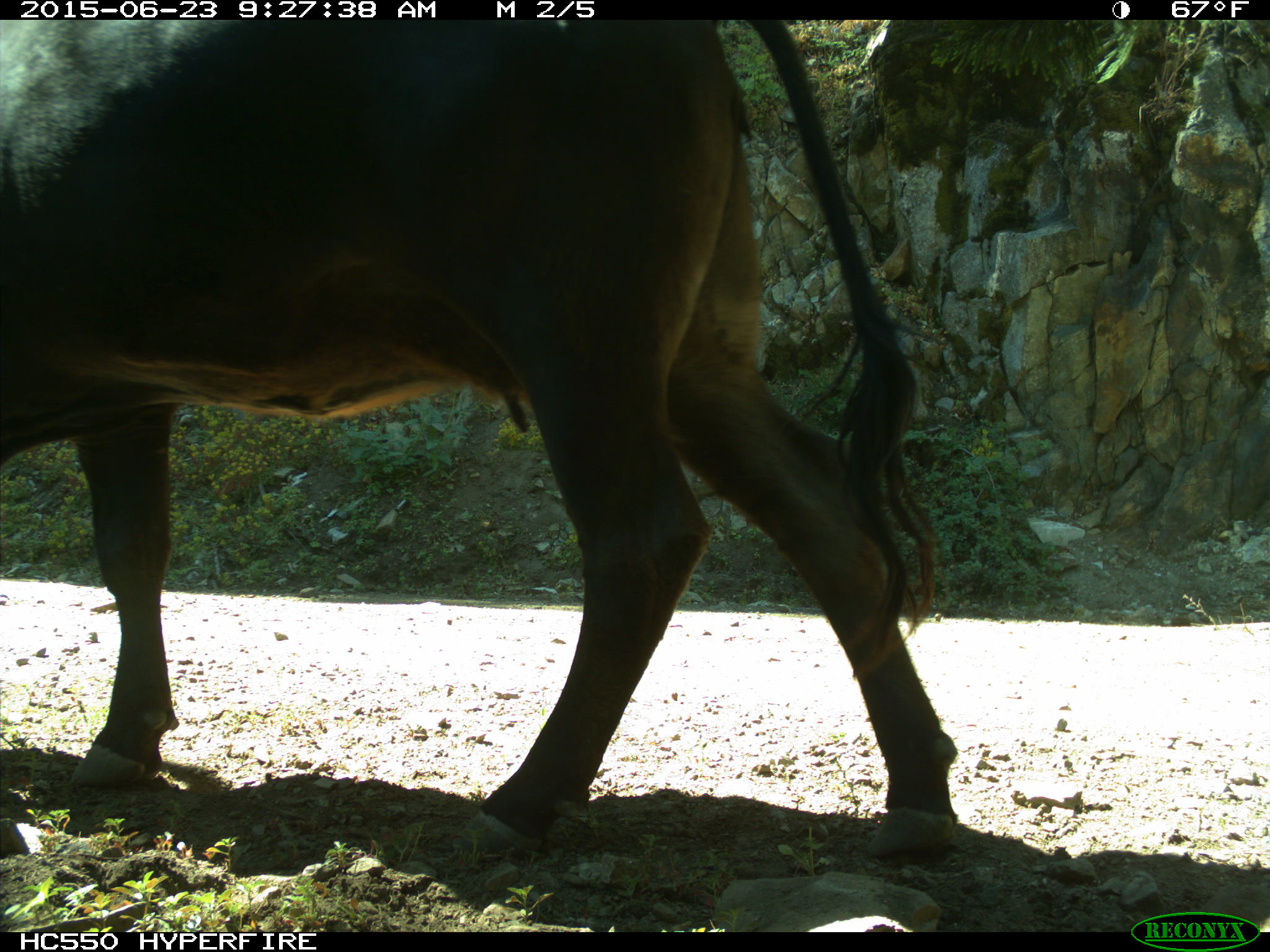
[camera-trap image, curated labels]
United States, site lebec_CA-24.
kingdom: Animalia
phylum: Chordata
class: Mammalia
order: Artiodactyla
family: Bovidae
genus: Bos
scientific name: Bos taurus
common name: domestic cow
Bos taurus (domestic cow).